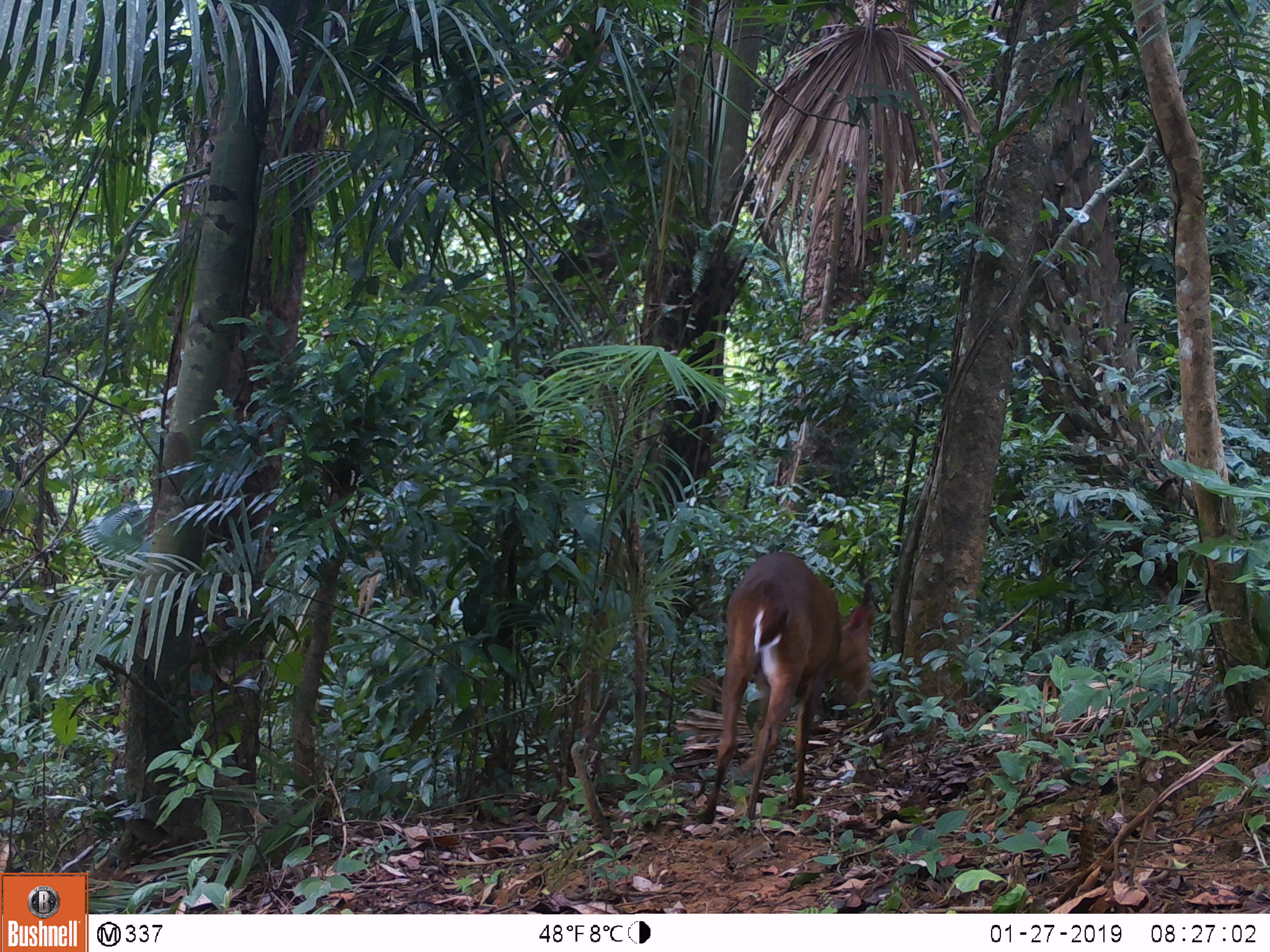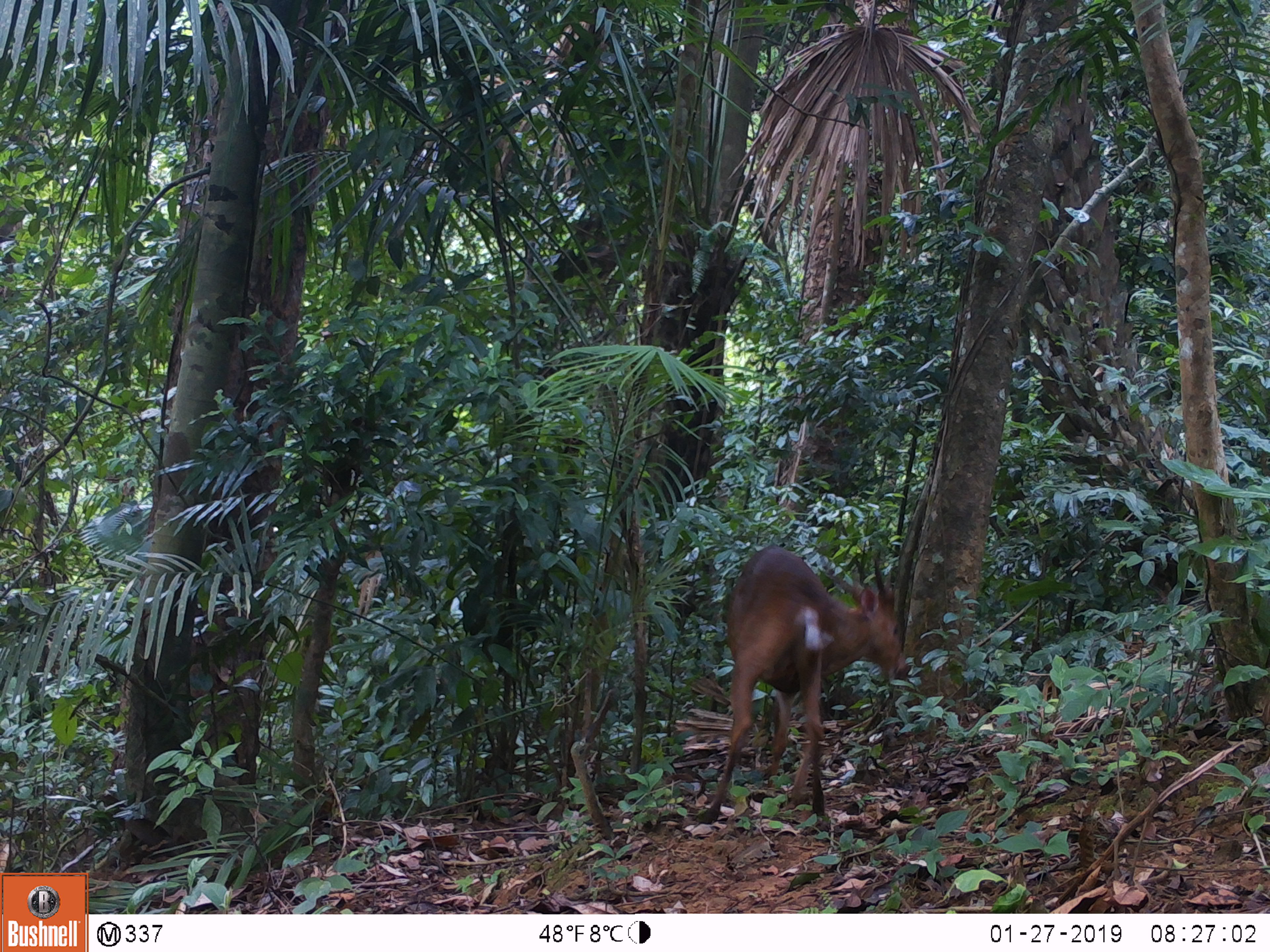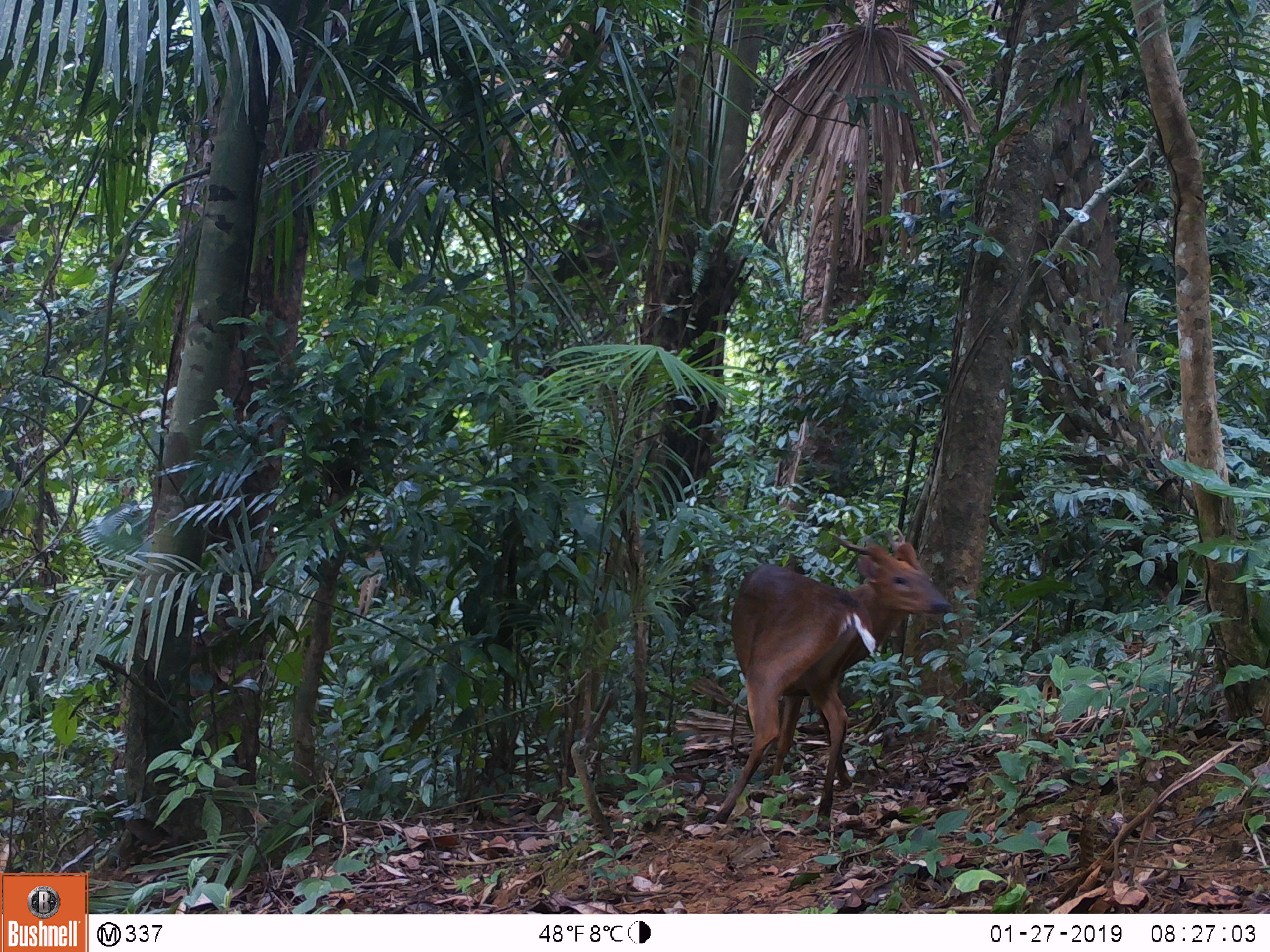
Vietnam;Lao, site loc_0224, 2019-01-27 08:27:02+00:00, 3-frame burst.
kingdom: Animalia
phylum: Chordata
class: Mammalia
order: Artiodactyla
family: Cervidae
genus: Muntiacus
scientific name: Muntiacus vuquangensis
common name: large-antlered muntjac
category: large antlered muntjac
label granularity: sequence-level